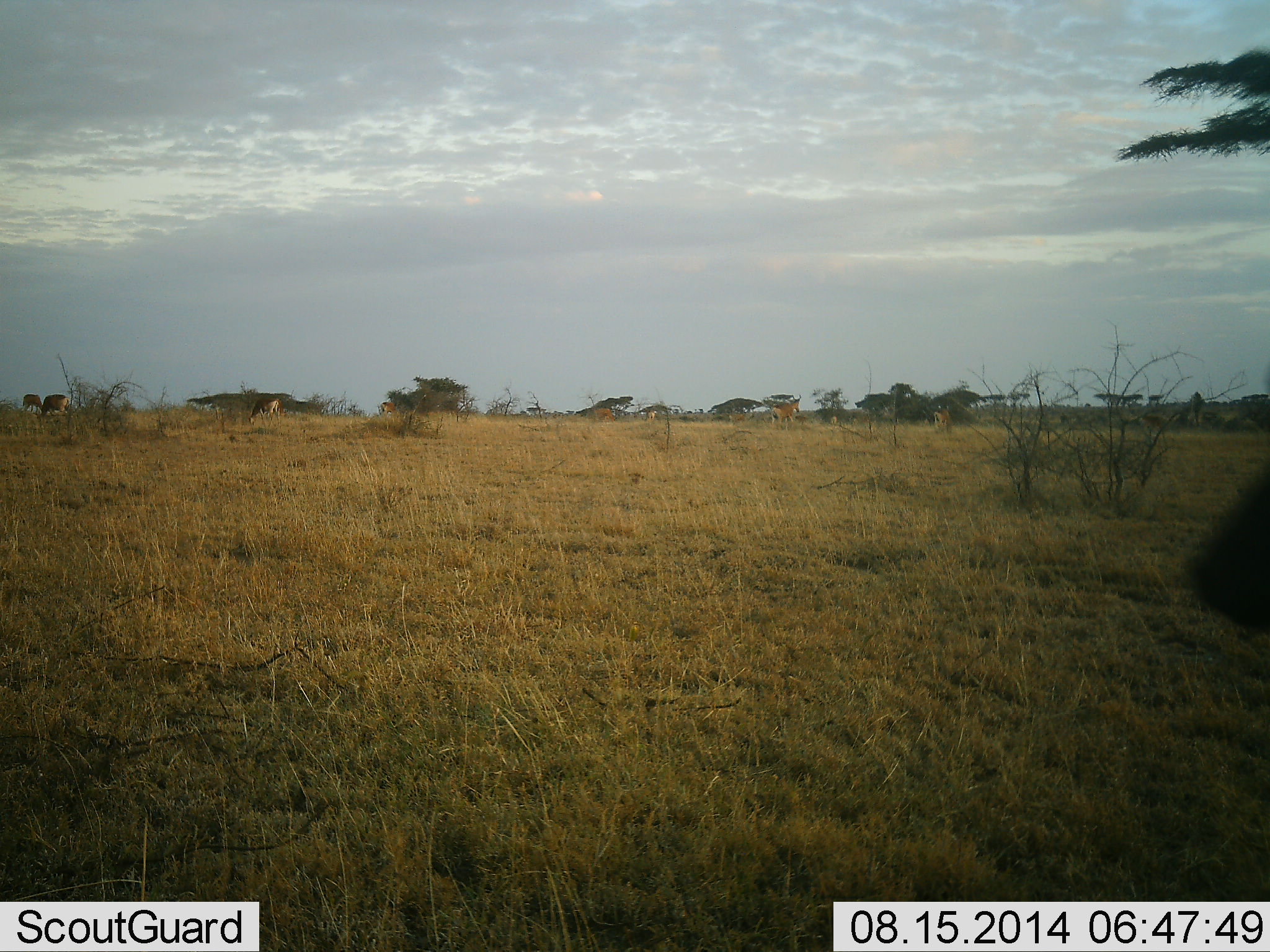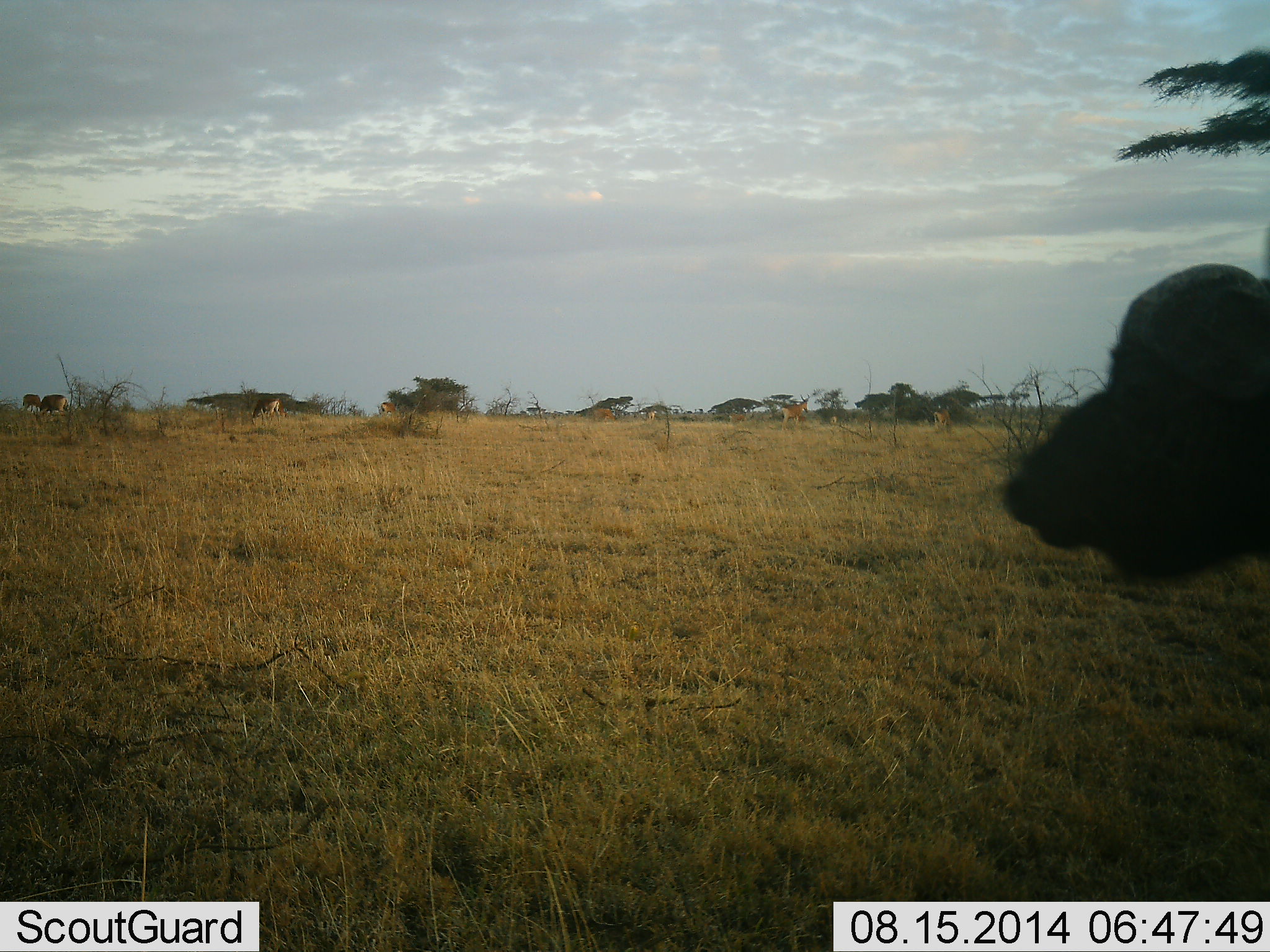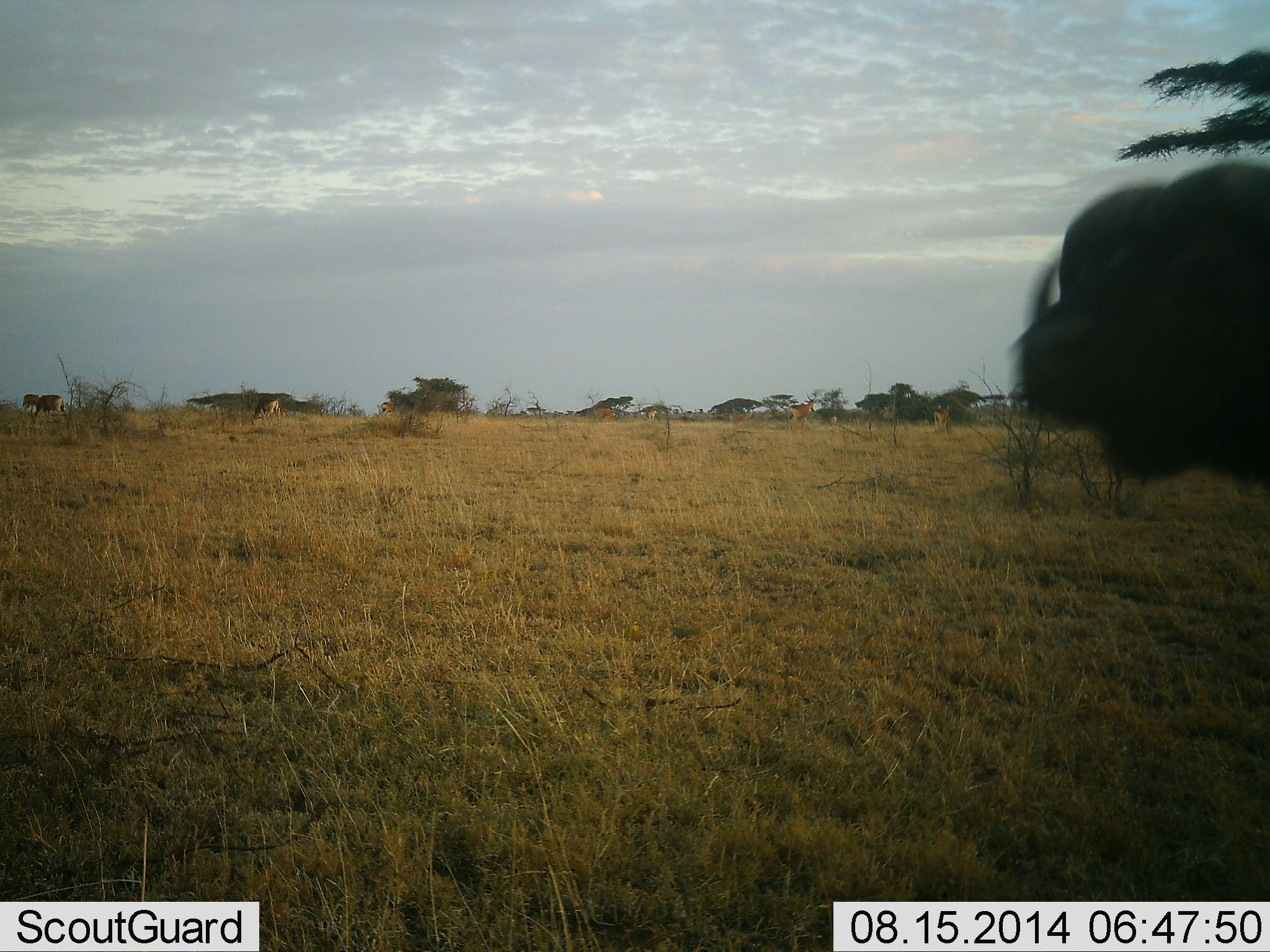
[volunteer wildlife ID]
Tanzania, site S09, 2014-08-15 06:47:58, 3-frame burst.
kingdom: Animalia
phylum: Chordata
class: Mammalia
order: Artiodactyla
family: Bovidae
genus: Syncerus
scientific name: Syncerus caffer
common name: cape buffalo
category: buffalo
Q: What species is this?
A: Buffalo (cape buffalo) (Syncerus caffer).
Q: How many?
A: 1.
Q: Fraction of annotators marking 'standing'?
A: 75%.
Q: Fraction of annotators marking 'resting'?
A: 0%.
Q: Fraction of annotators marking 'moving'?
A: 42%.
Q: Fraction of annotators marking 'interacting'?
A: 0%.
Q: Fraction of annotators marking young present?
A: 0%.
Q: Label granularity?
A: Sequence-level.